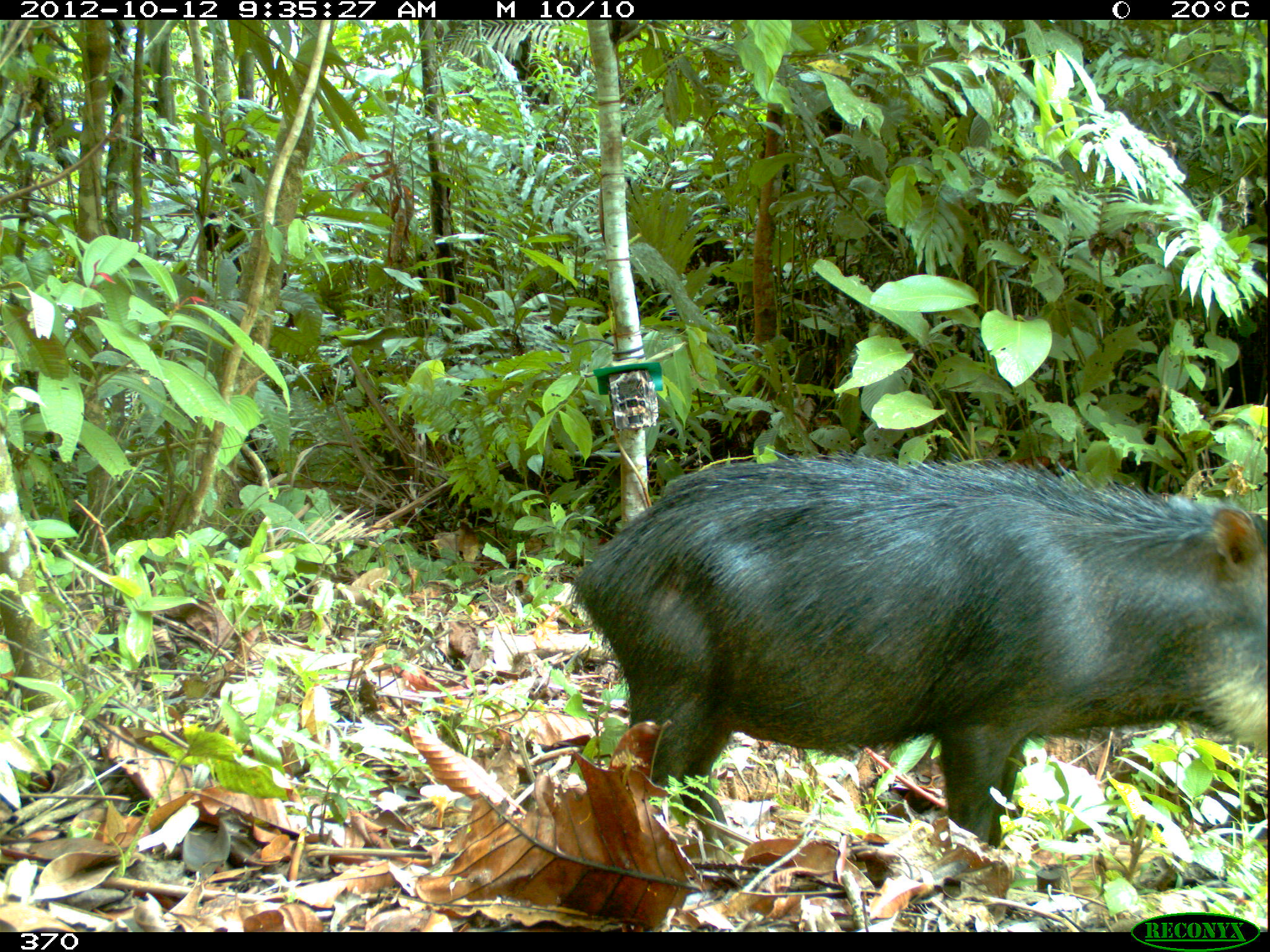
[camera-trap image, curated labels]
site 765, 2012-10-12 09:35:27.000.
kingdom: Animalia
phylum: Chordata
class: Mammalia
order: Artiodactyla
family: Tayassuidae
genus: Tayassu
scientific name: Tayassu pecari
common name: white-lipped peccary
Tayassu pecari (white-lipped peccary).